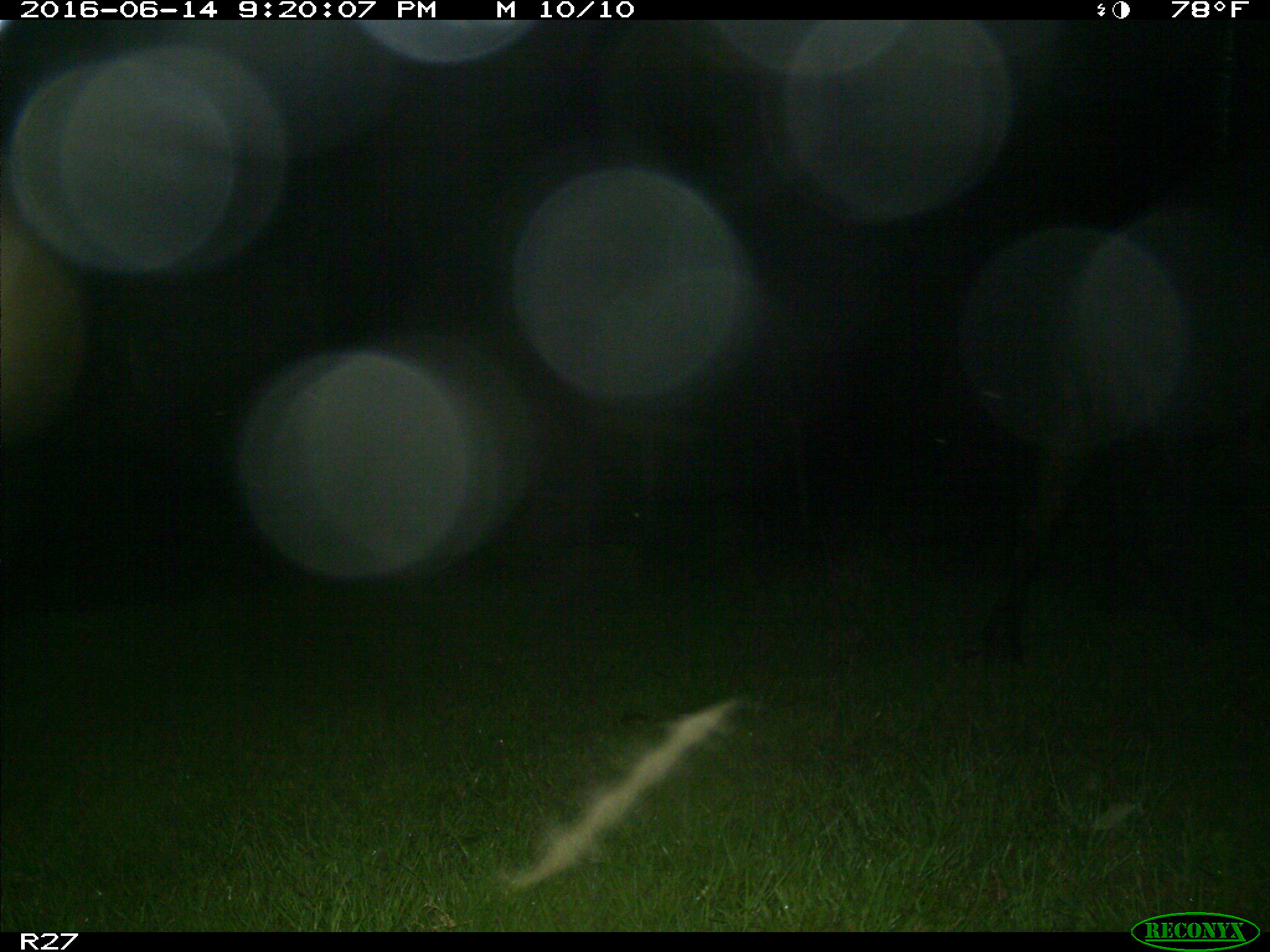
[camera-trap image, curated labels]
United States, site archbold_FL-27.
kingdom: Animalia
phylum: Chordata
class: Mammalia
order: Artiodactyla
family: Bovidae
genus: Bos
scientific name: Bos taurus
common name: domestic cow